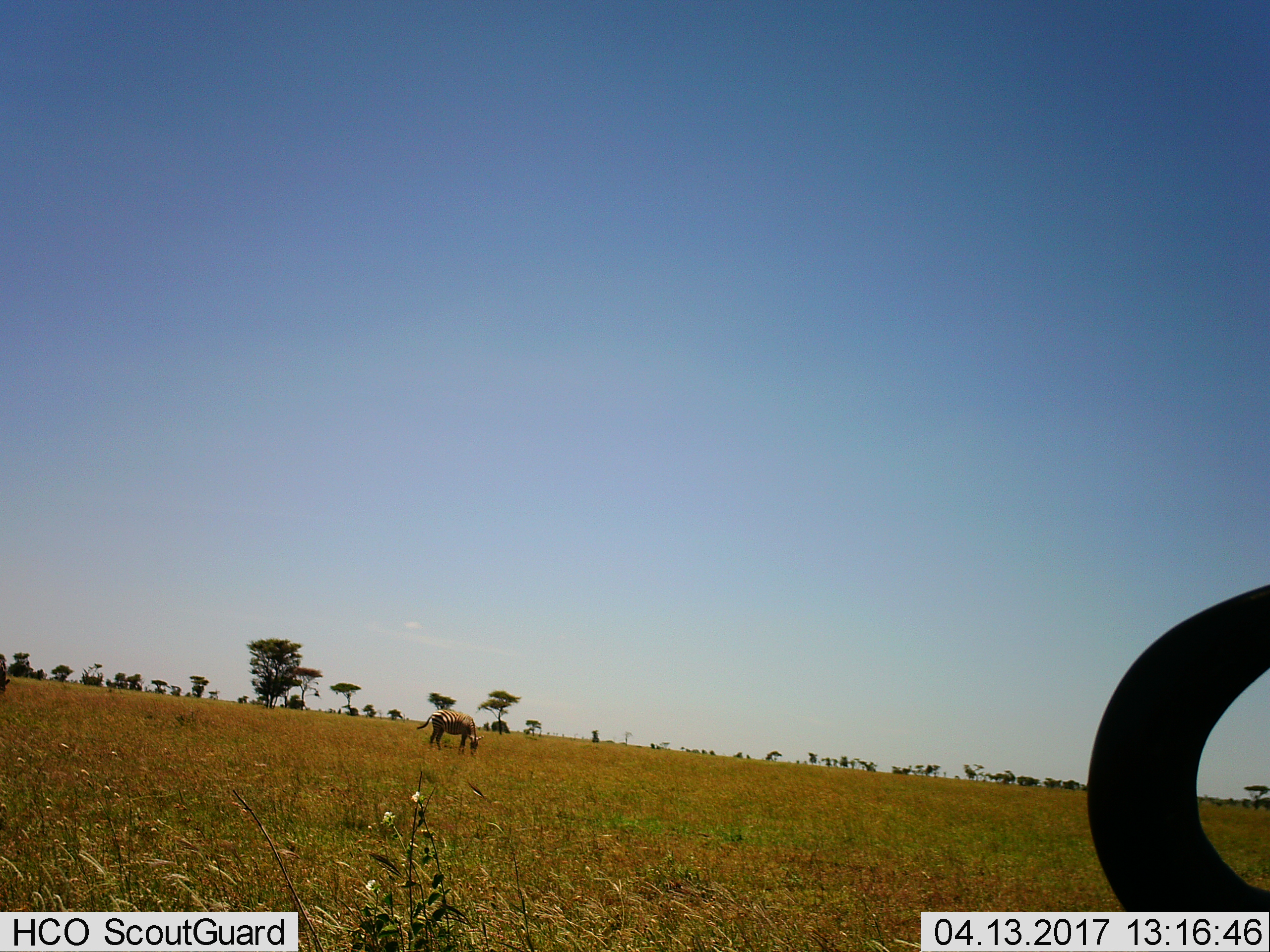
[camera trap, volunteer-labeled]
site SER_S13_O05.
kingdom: Animalia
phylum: Chordata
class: Mammalia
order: Perissodactyla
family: Equidae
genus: Equus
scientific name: Equus quagga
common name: plains zebra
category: zebraplains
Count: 1.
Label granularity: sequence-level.